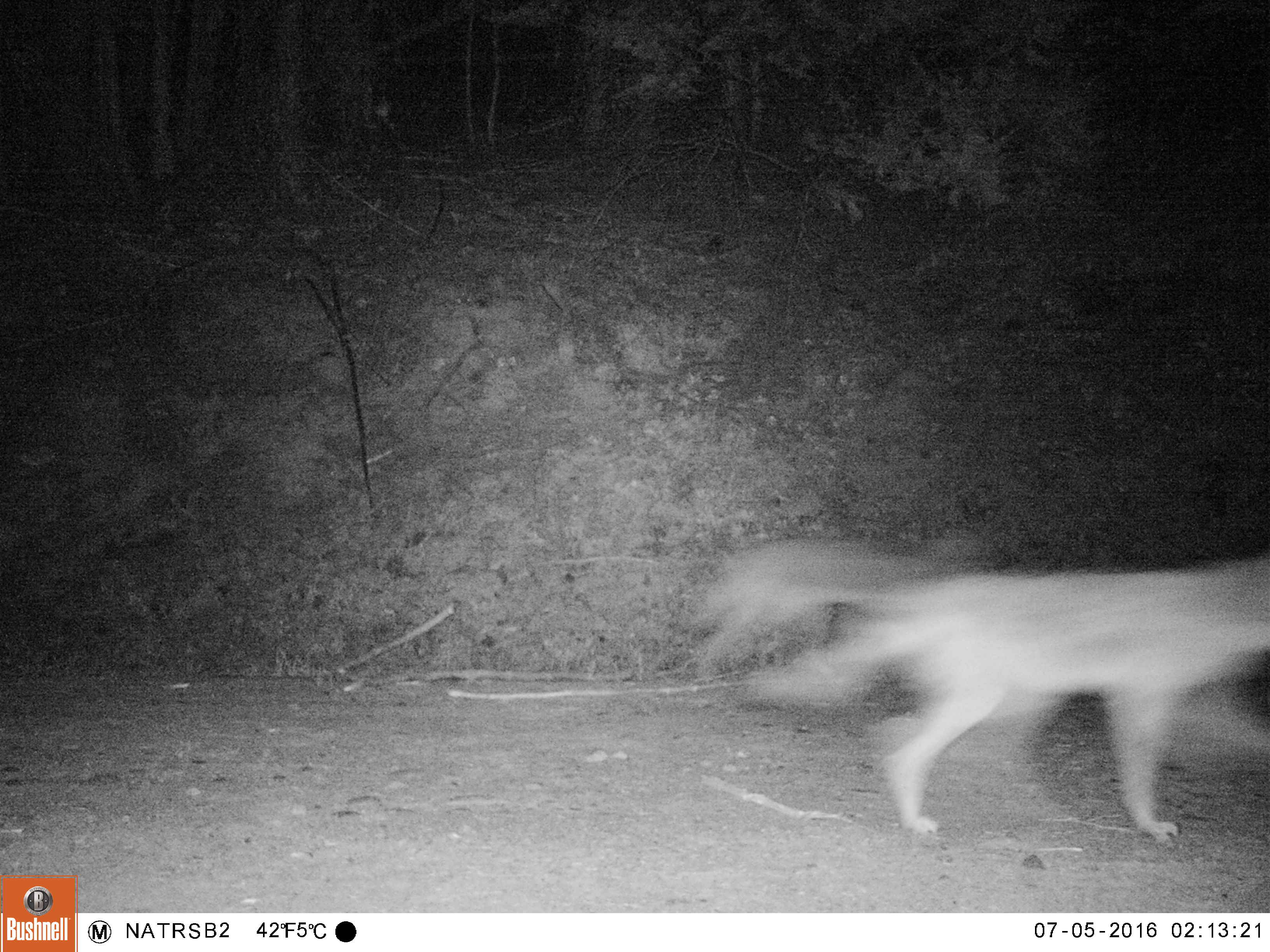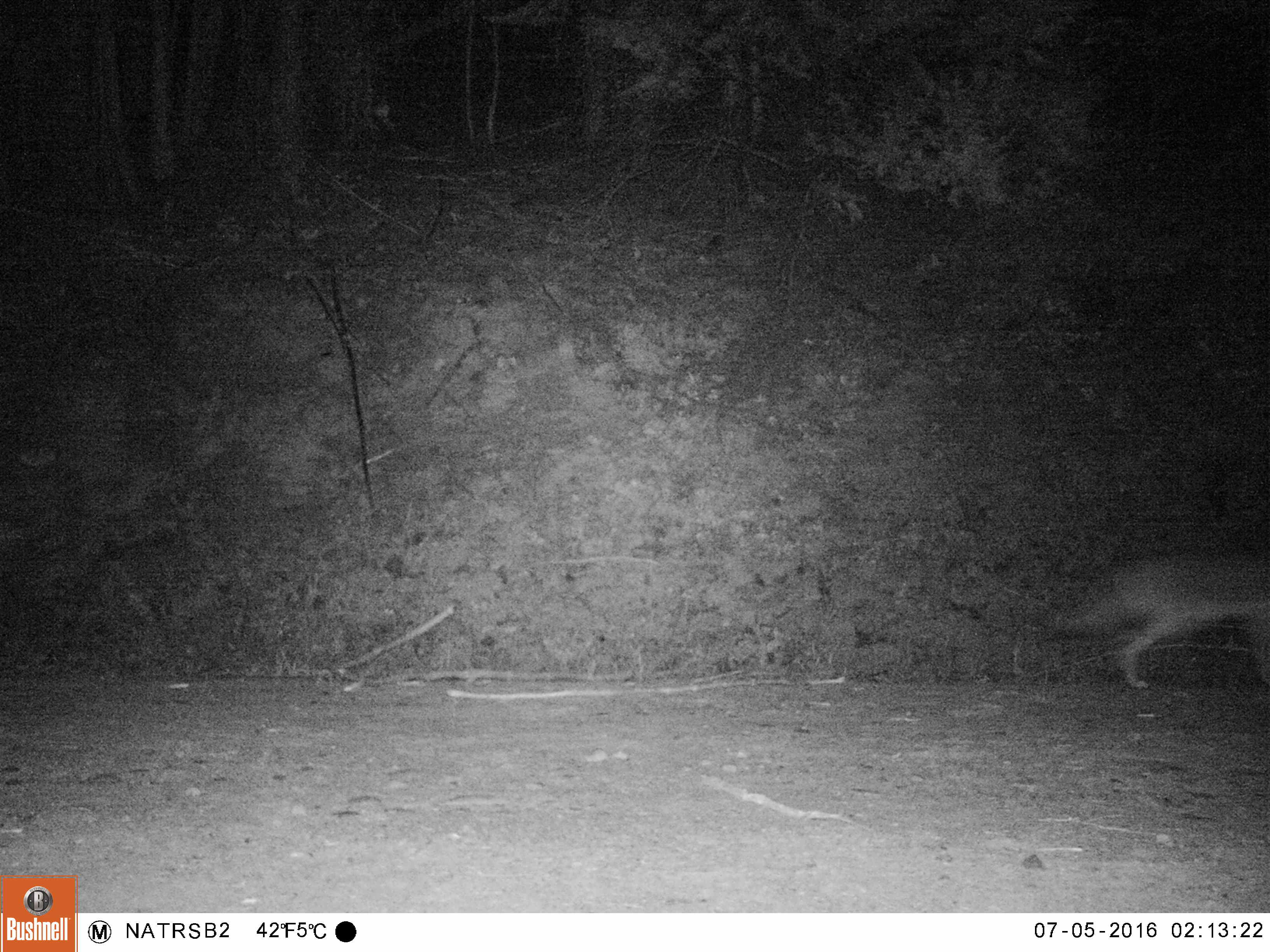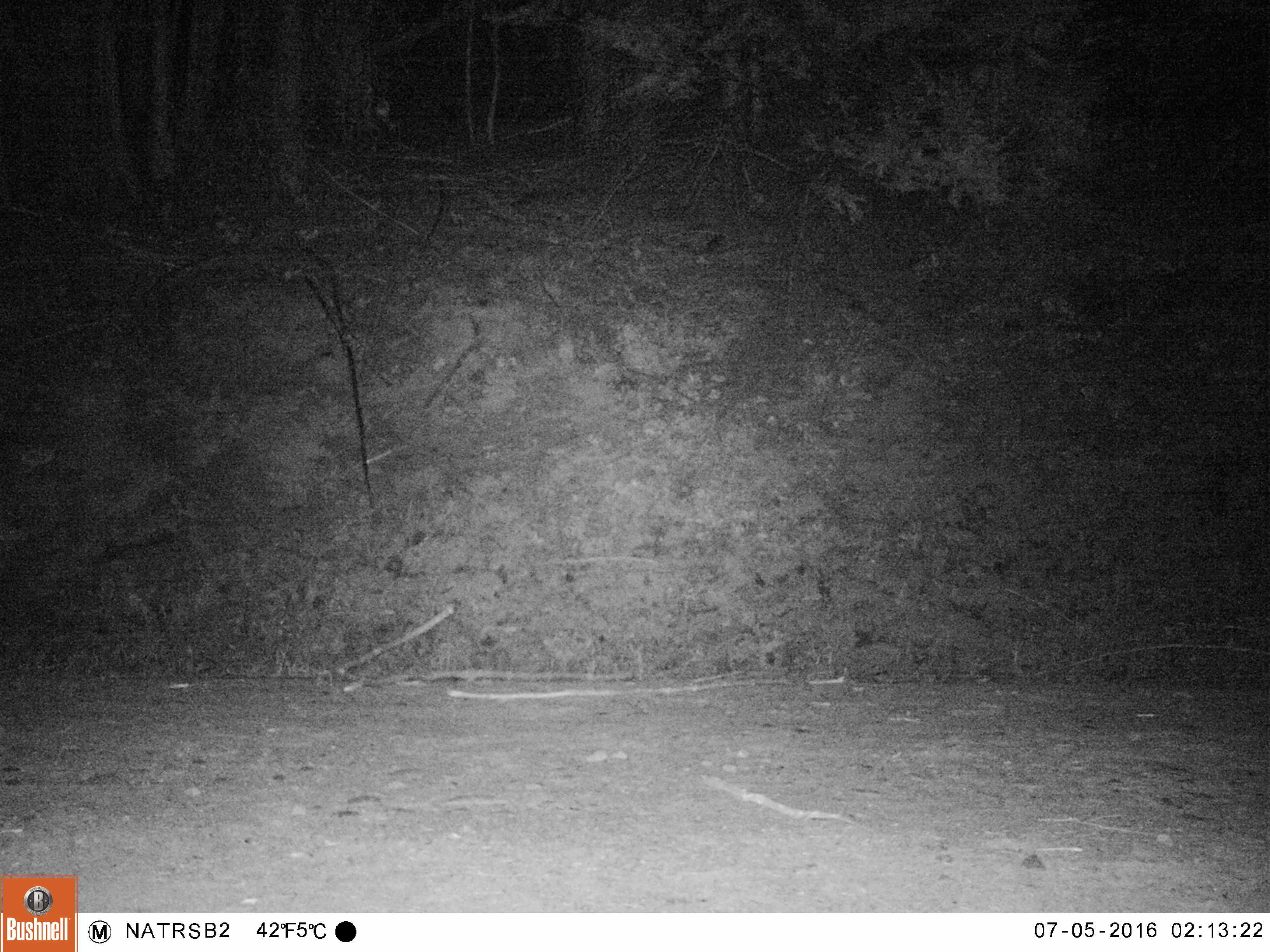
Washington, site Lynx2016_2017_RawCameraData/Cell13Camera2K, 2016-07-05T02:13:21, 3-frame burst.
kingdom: Animalia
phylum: Chordata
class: Mammalia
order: Carnivora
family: Canidae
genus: Canis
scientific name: Canis latrans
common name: coyote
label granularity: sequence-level